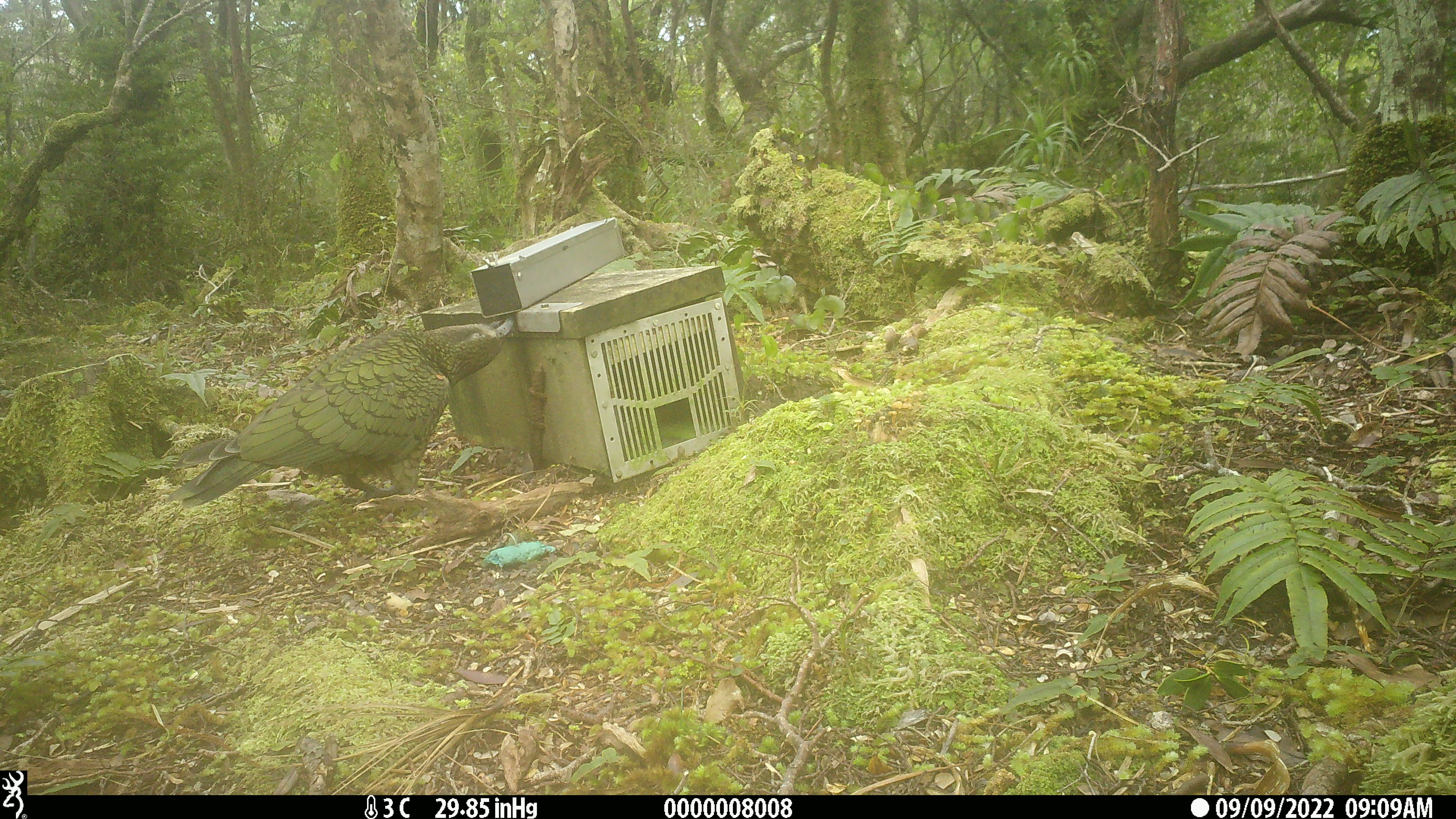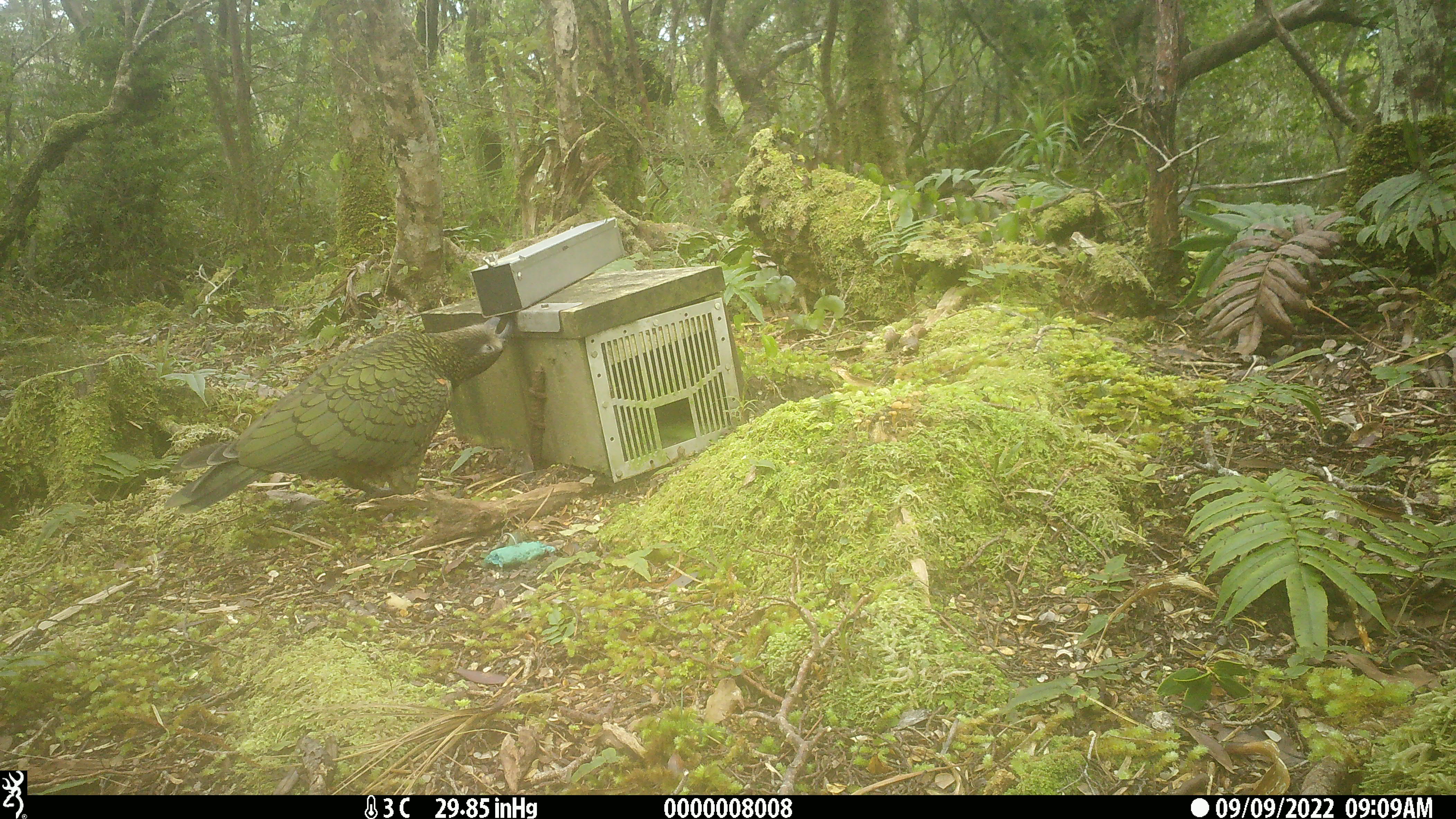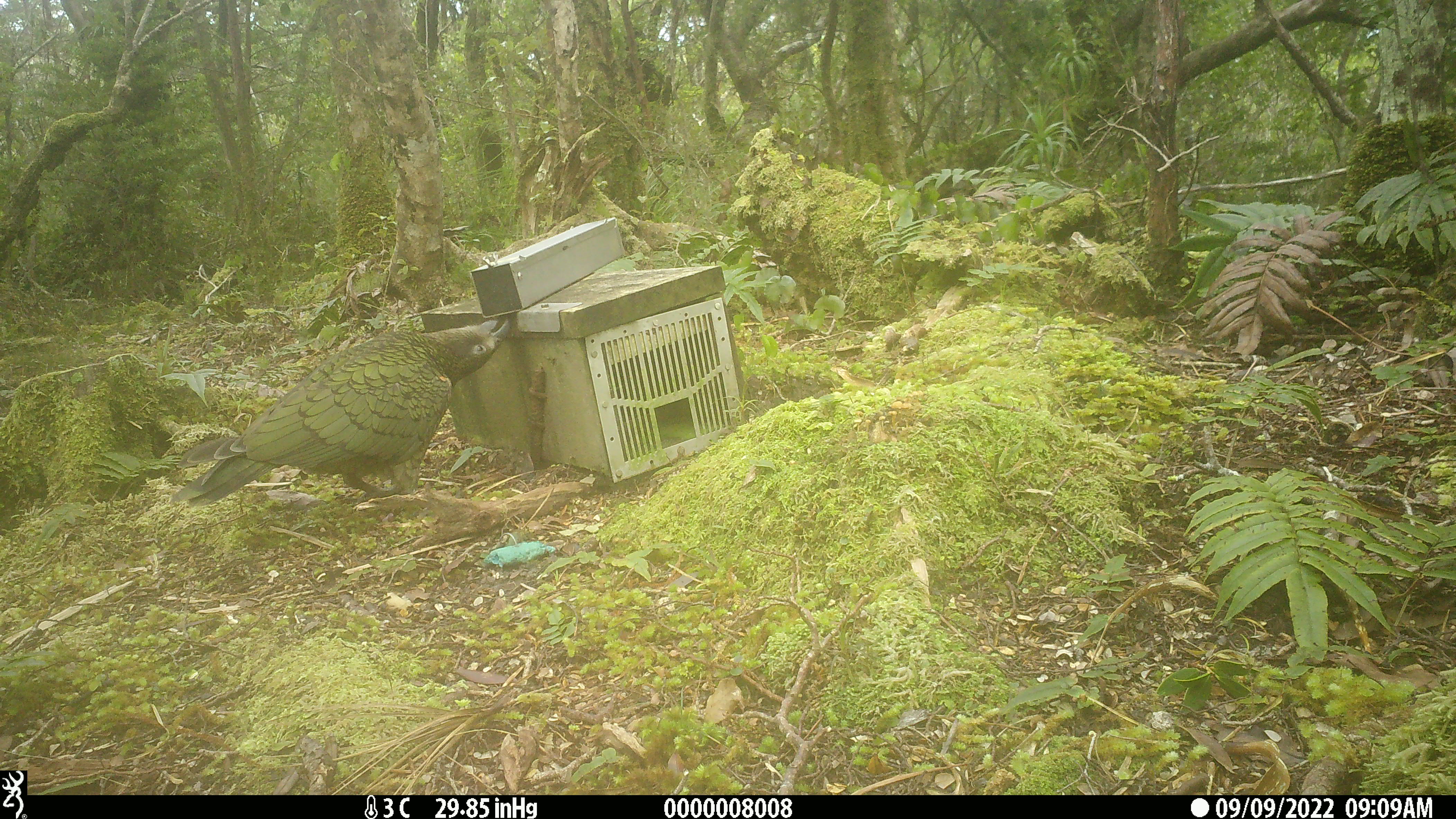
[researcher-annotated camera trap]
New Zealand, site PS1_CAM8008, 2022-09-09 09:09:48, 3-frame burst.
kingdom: Animalia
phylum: Chordata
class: Aves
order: Psittaciformes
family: Strigopidae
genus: Nestor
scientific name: Nestor notabilis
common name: kea